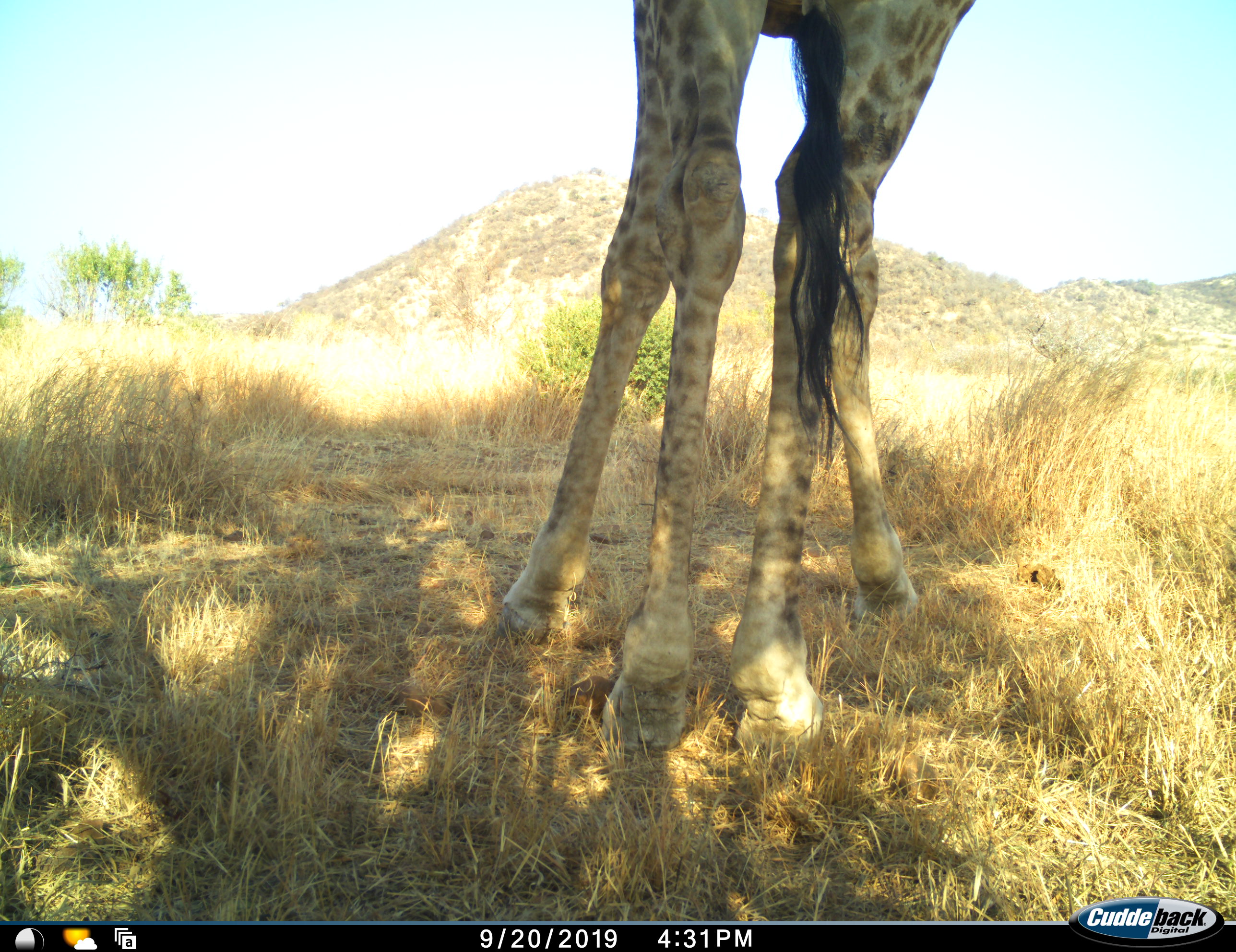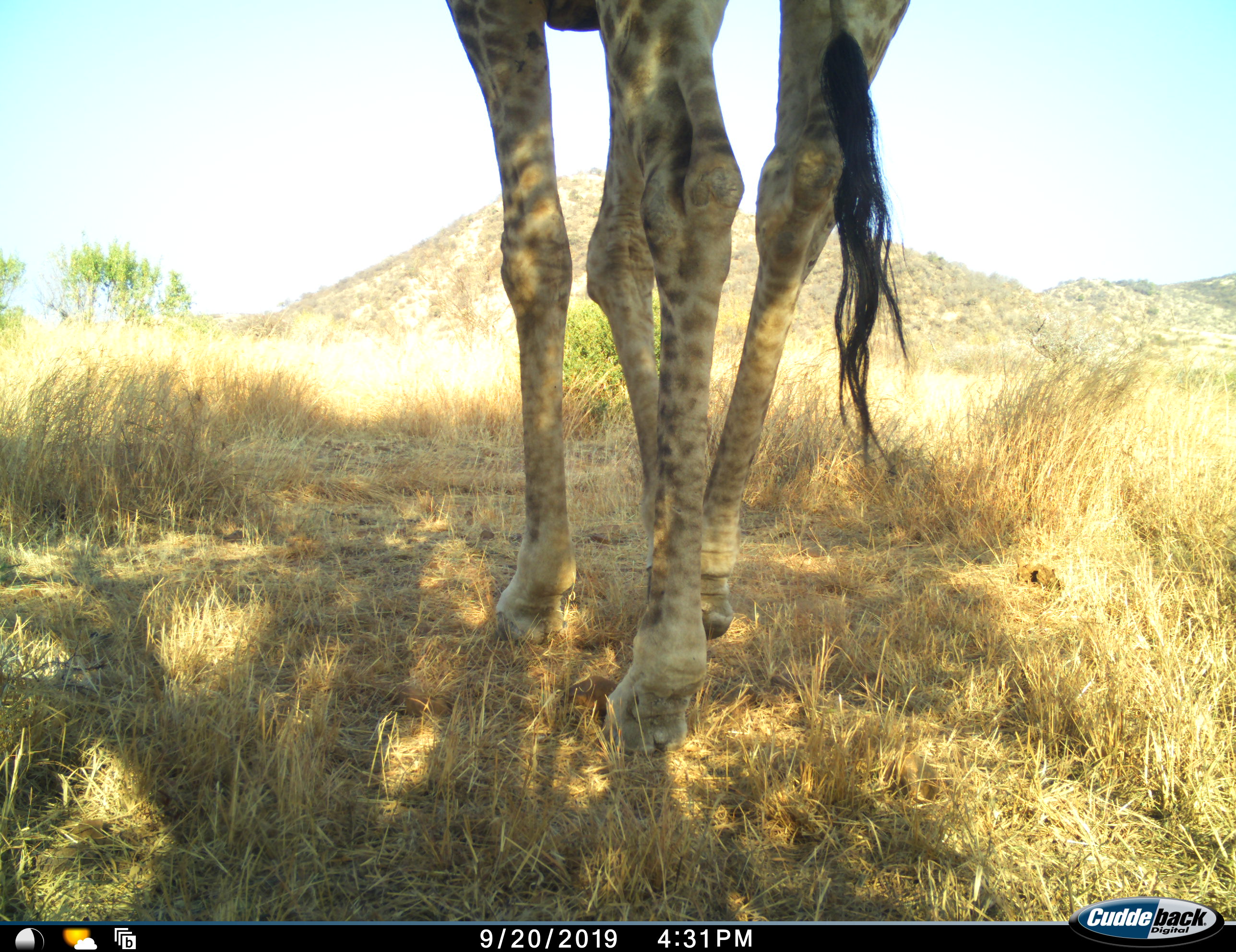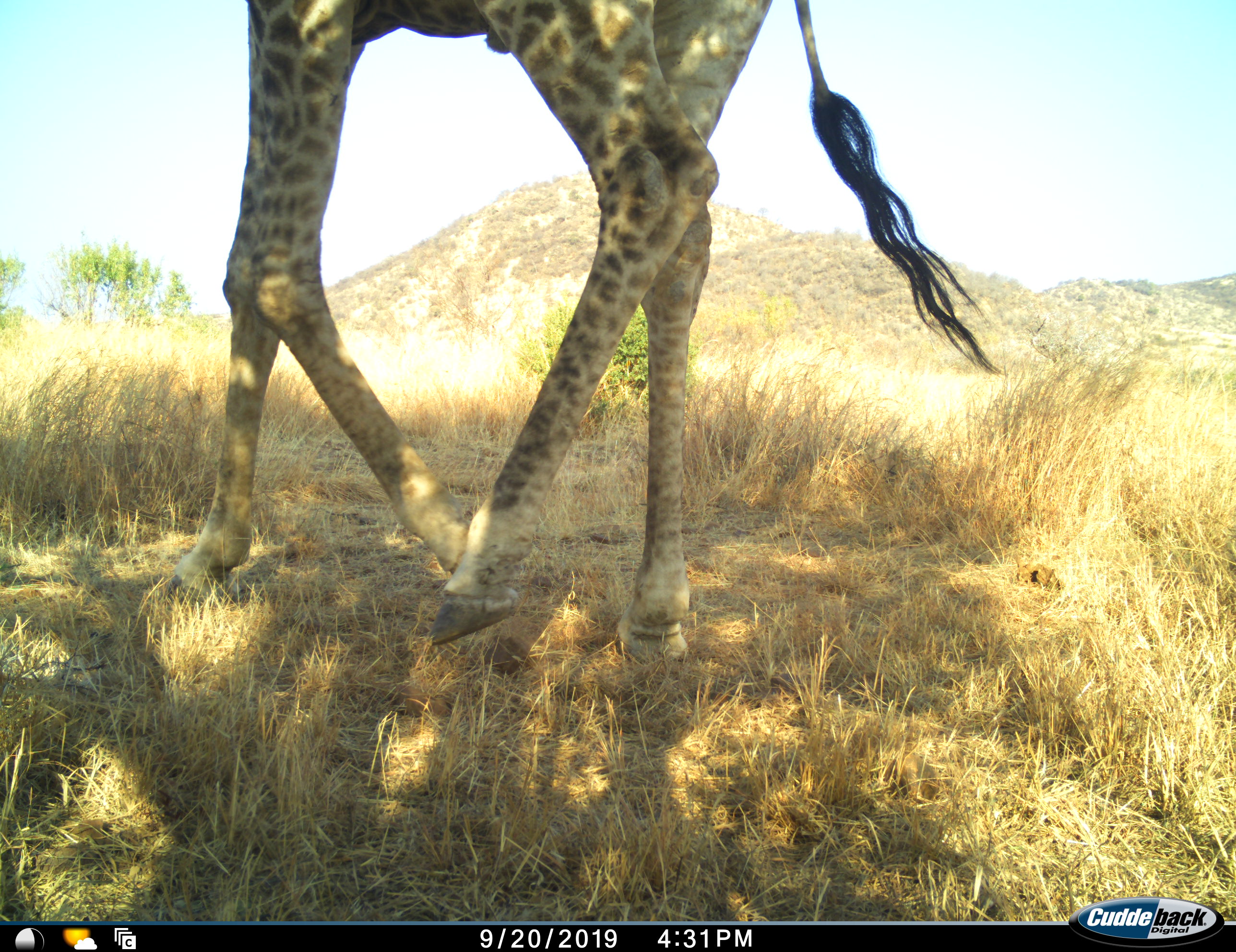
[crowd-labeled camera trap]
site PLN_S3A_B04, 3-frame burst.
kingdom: Animalia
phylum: Chordata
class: Mammalia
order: Artiodactyla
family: Giraffidae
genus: Giraffa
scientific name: Giraffa camelopardalis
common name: giraffe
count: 1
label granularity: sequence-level